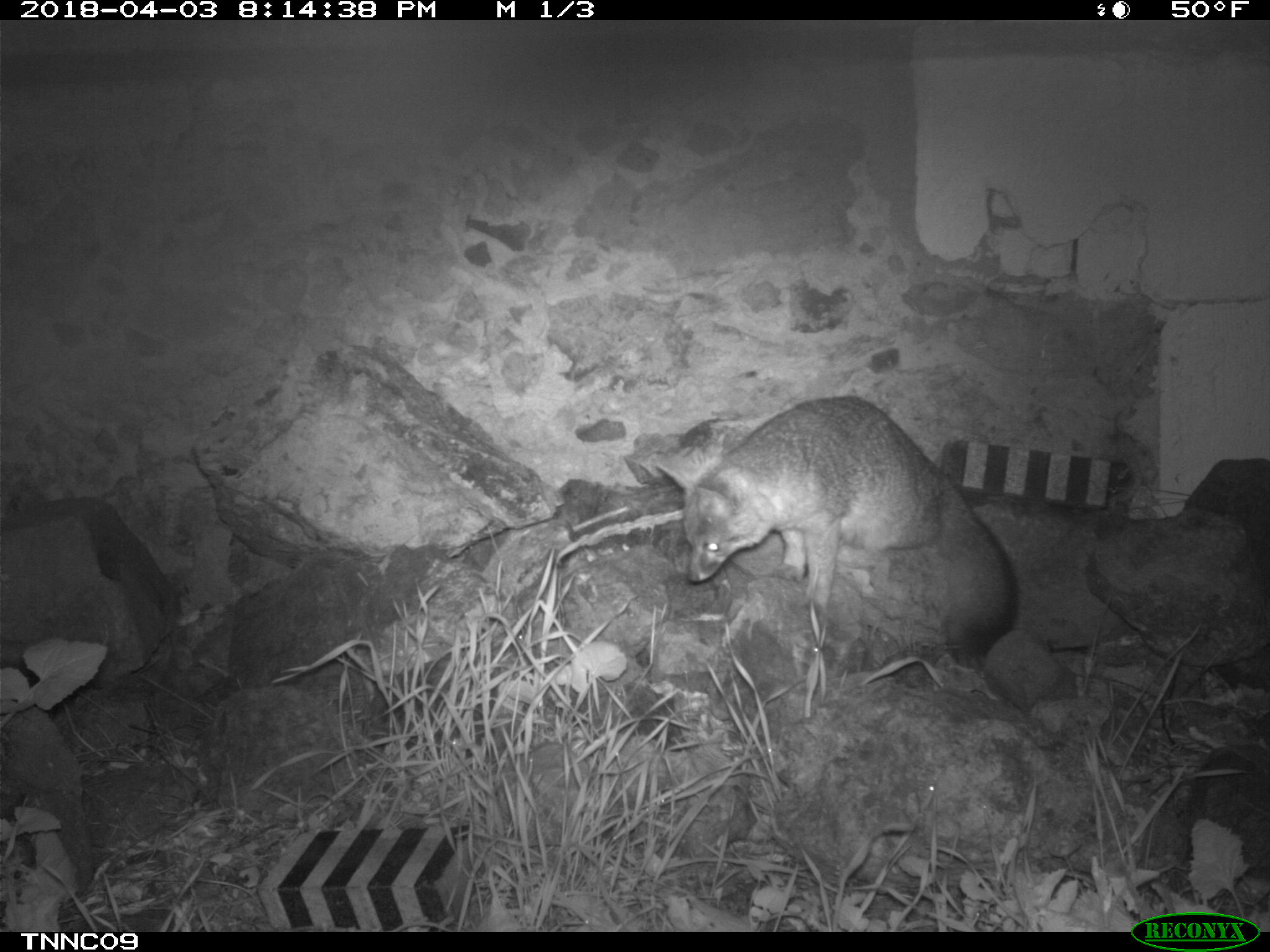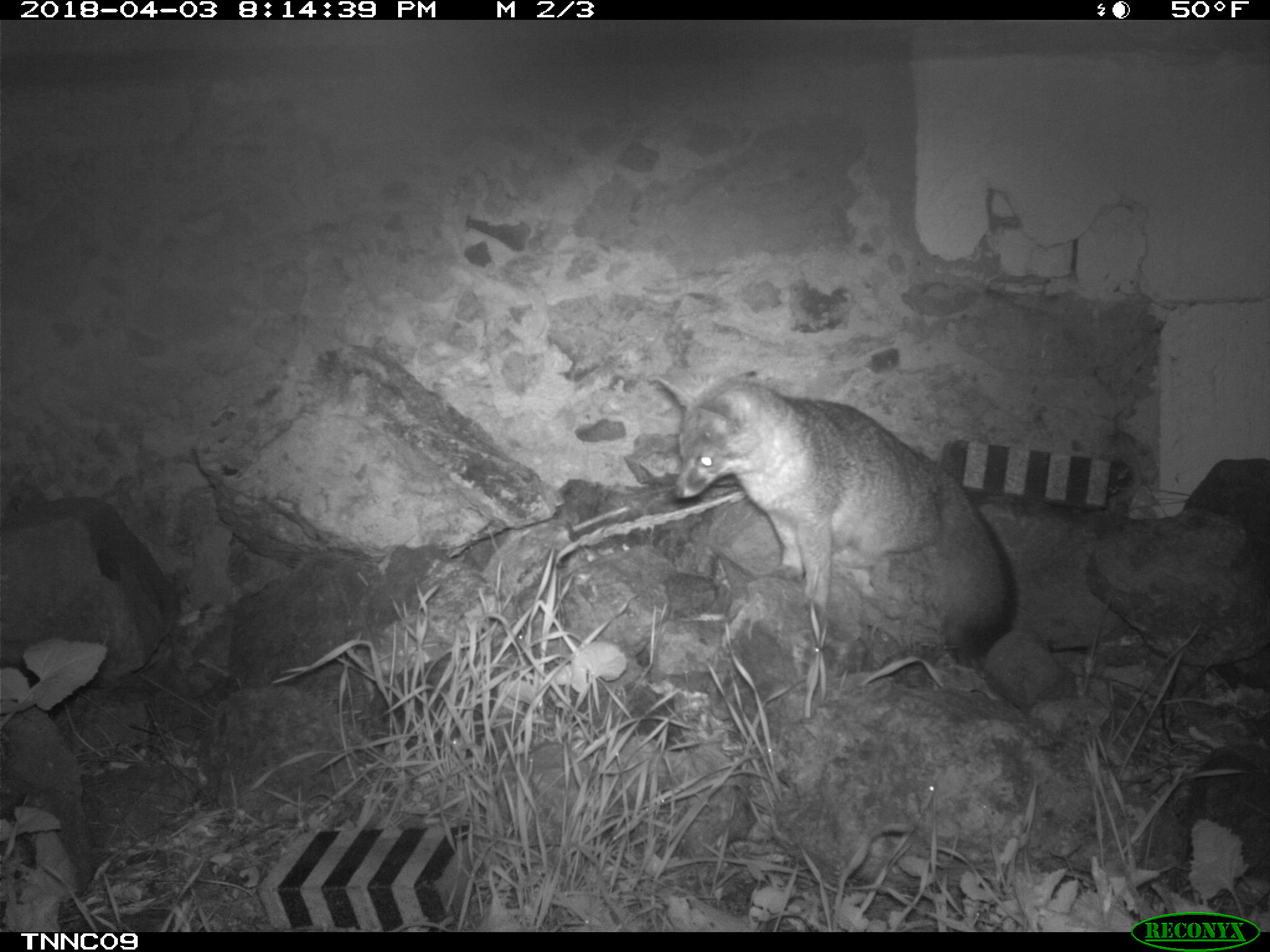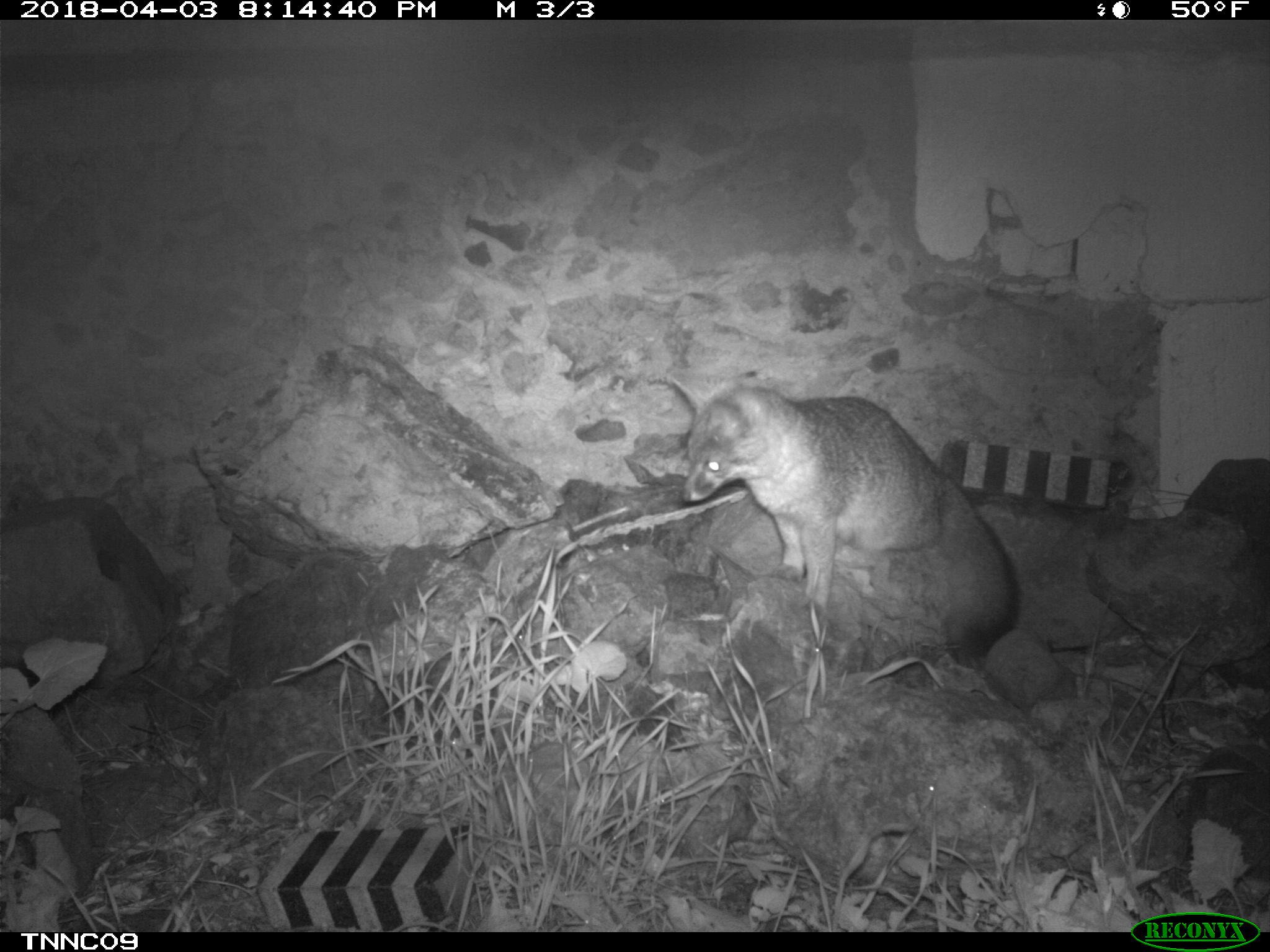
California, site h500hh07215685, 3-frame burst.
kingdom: Animalia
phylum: Chordata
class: Mammalia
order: Carnivora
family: Canidae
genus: Urocyon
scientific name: Urocyon littoralis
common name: island fox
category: fox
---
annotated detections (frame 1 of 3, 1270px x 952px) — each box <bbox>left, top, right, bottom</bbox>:
fox: <bbox>653, 395, 1017, 667</bbox>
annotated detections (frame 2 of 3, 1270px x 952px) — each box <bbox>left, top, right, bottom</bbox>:
fox: <bbox>653, 373, 1016, 656</bbox>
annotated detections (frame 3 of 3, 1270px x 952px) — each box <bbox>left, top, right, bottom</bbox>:
fox: <bbox>668, 376, 1019, 657</bbox>